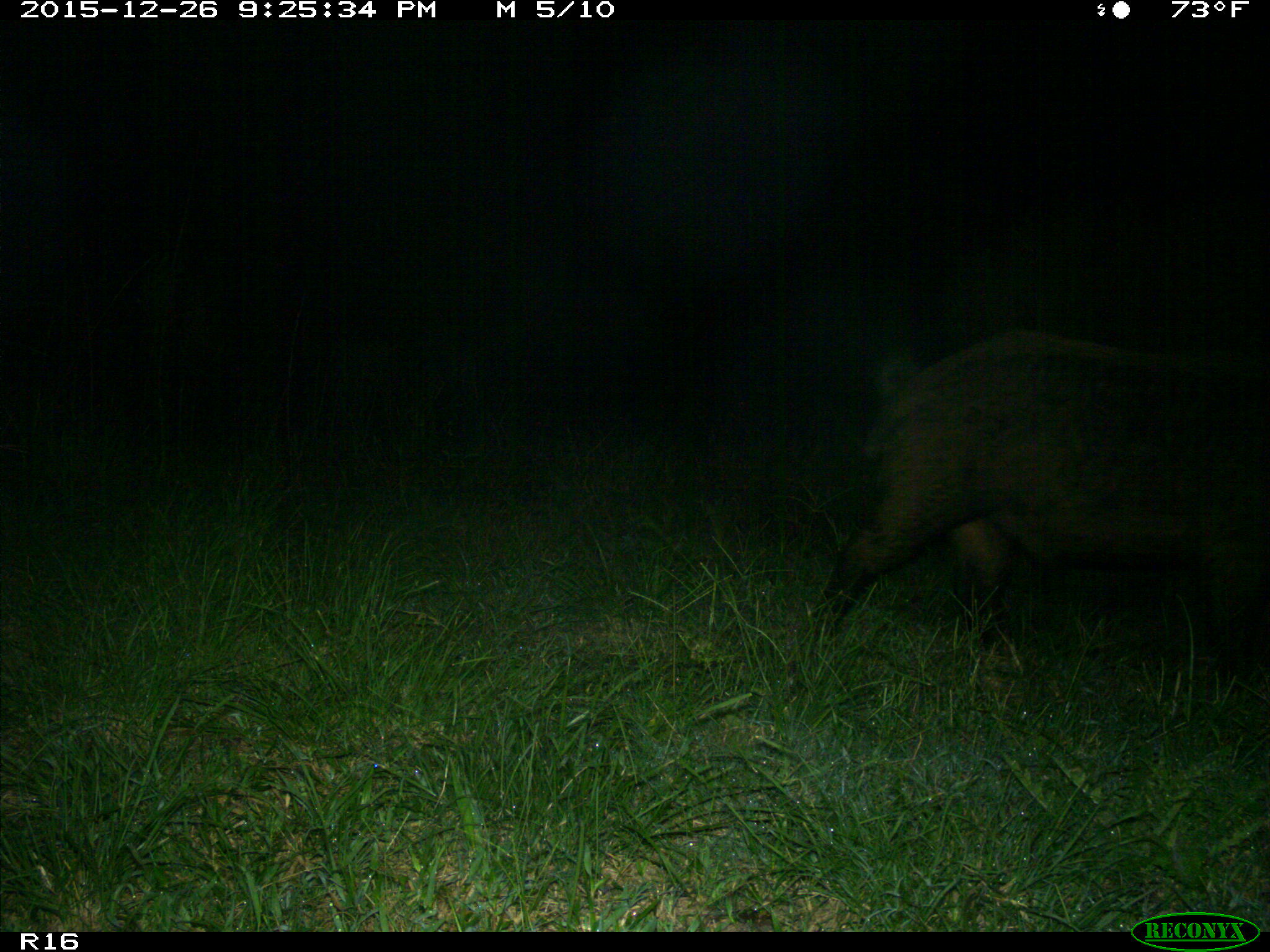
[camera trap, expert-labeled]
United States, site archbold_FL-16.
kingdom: Animalia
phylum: Chordata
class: Mammalia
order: Artiodactyla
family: Suidae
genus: Sus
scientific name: Sus scrofa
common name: wild boar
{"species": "Sus scrofa (wild boar)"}